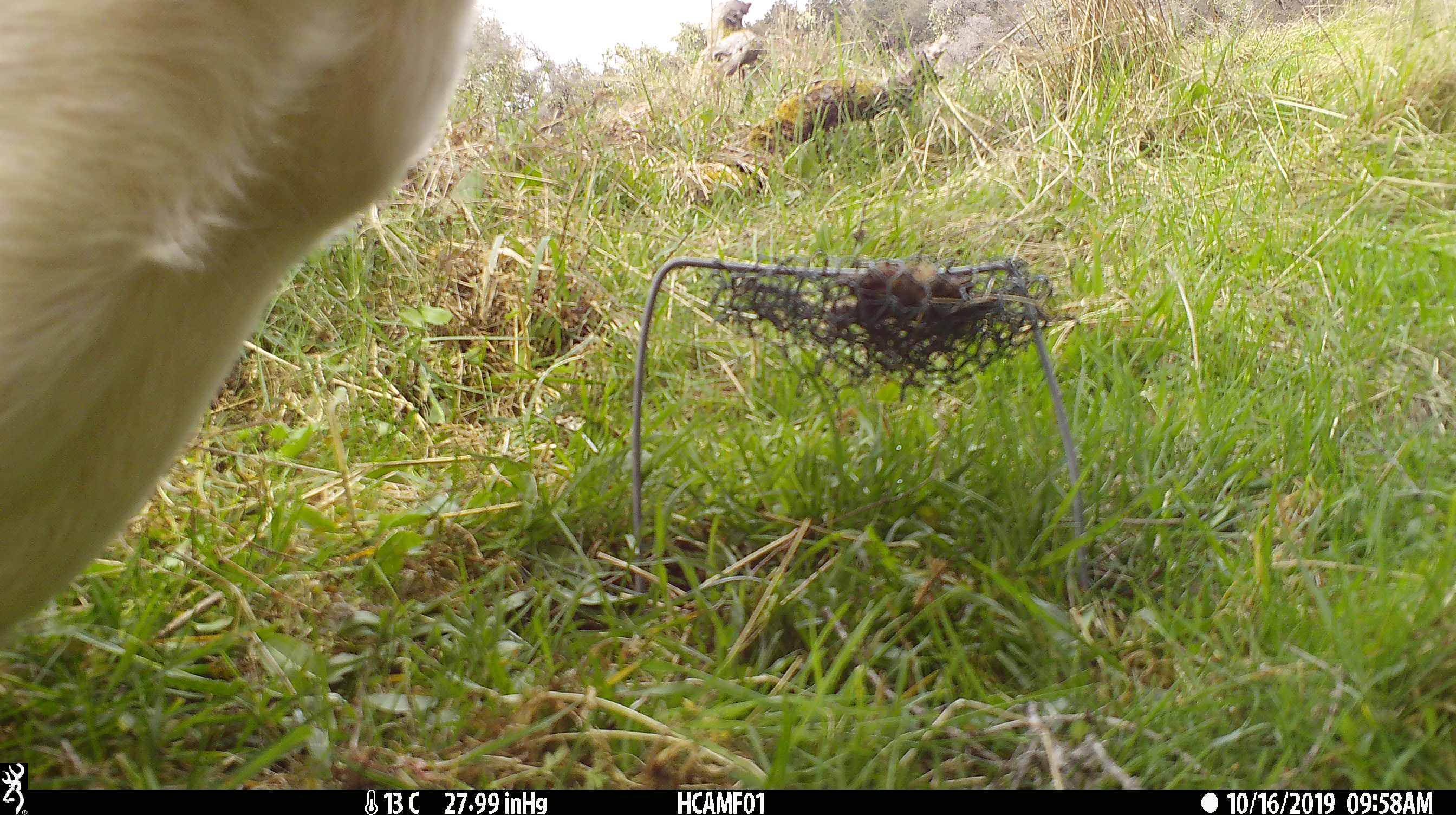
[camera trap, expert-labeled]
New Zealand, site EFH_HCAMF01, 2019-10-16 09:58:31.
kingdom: Animalia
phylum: Chordata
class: Mammalia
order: Artiodactyla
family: Bovidae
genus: Bos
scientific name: Bos taurus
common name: domestic cow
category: cow